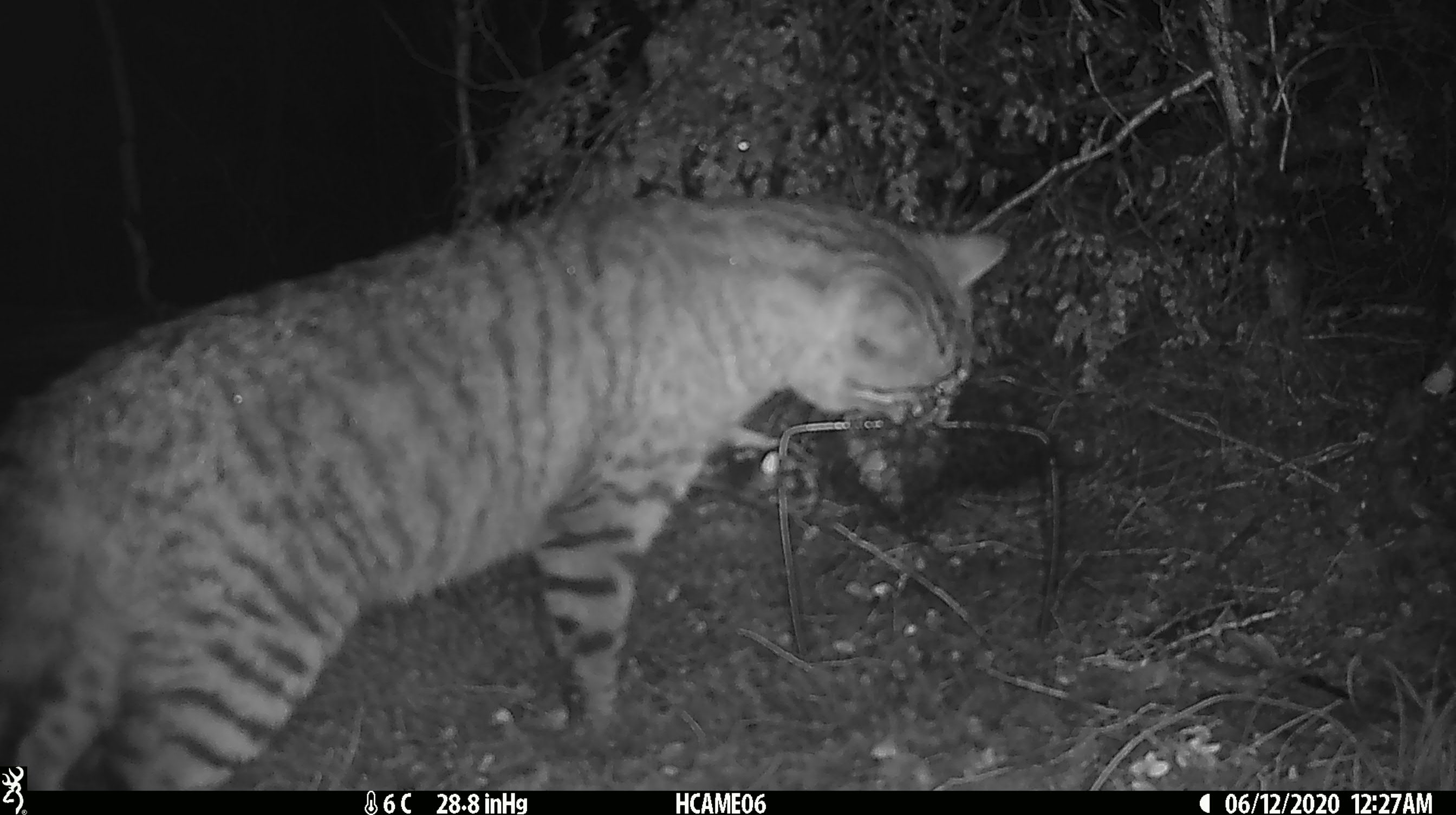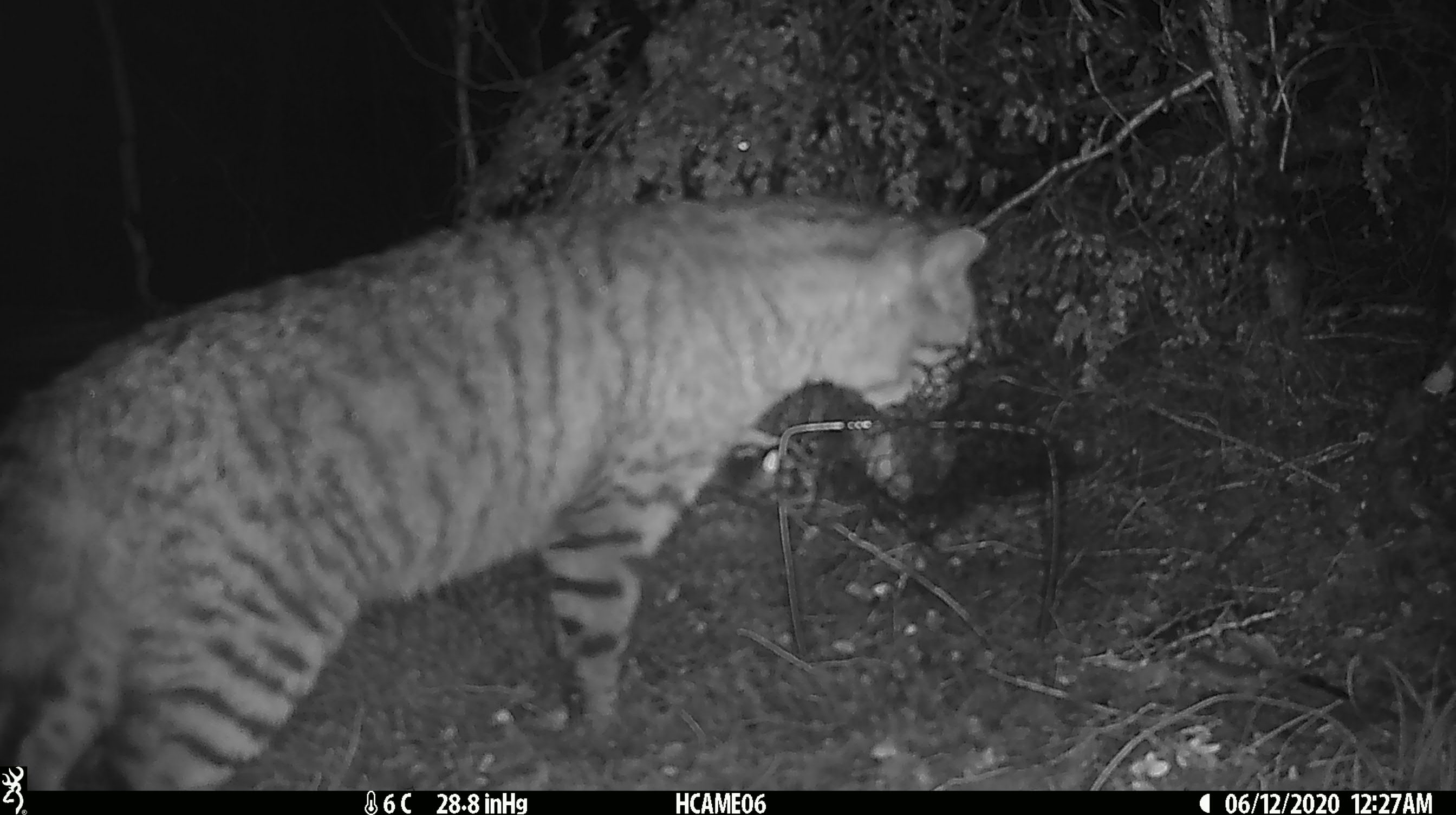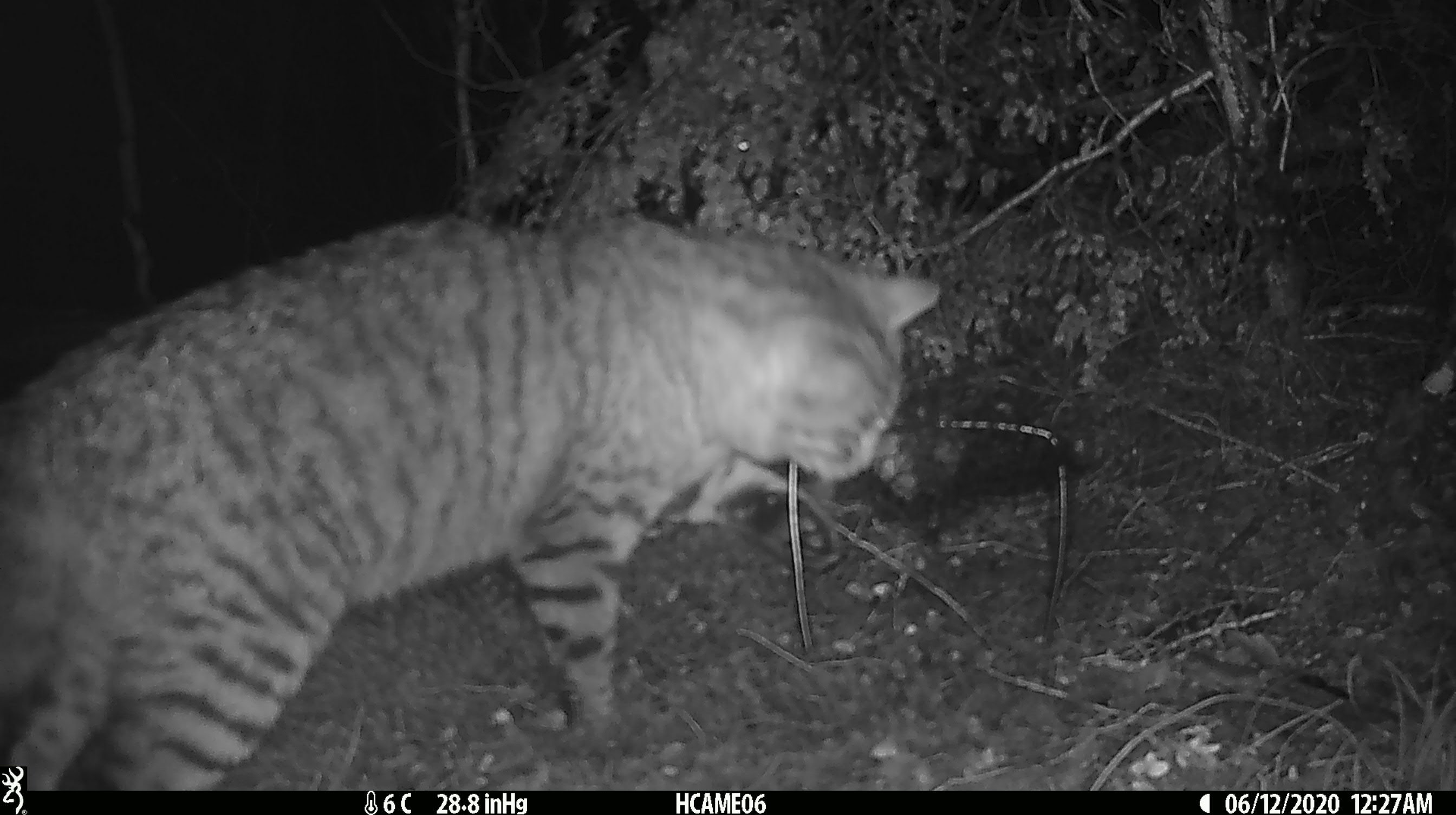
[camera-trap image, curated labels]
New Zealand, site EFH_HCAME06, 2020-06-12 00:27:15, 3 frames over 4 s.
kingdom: Animalia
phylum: Chordata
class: Mammalia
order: Carnivora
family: Felidae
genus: Felis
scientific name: Felis catus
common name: domestic cat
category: cat